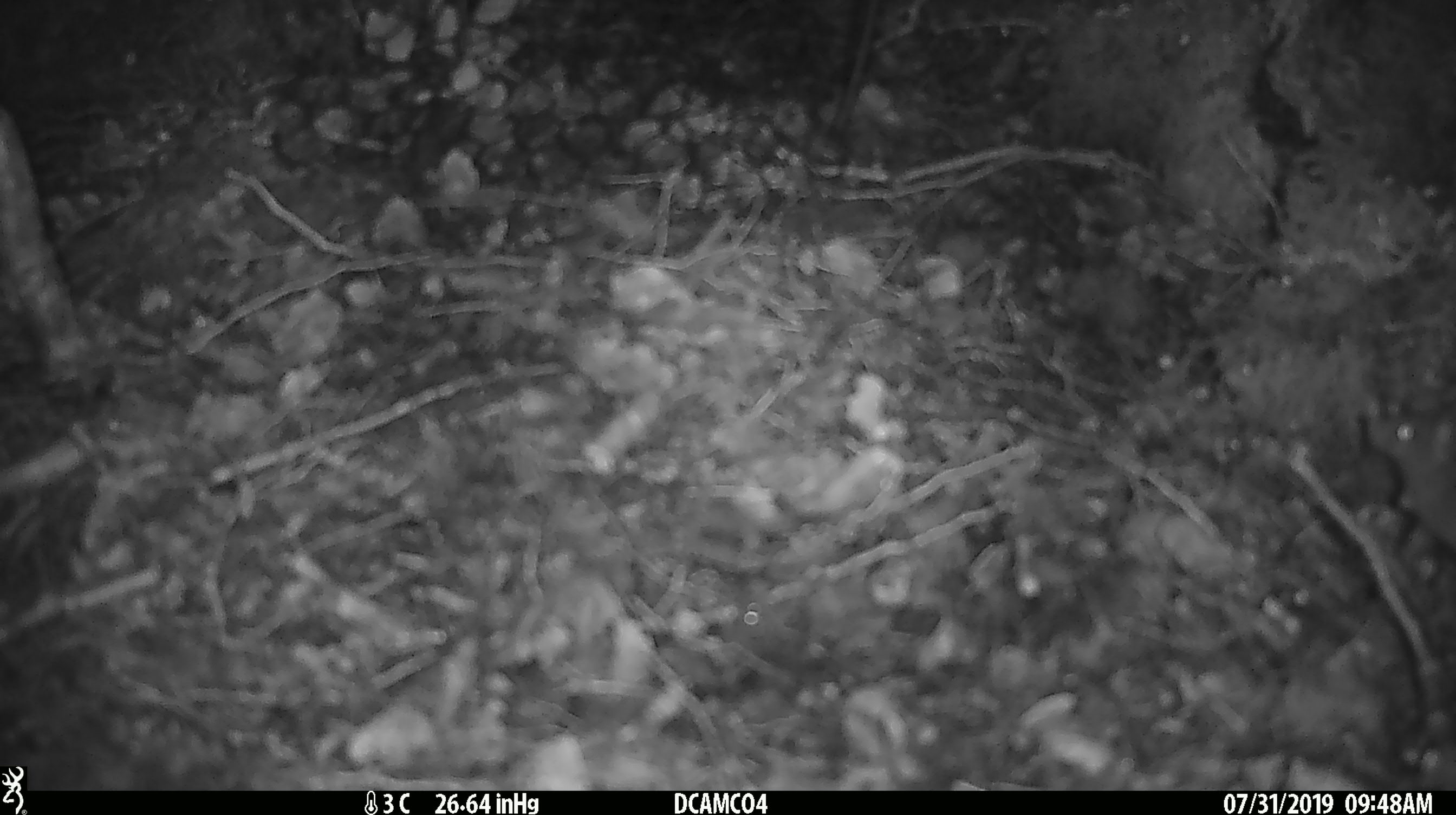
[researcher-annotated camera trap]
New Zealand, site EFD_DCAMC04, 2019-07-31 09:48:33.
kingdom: Animalia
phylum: Chordata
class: Mammalia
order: Rodentia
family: Muridae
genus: Mus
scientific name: Mus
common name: mouse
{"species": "mouse (Mus)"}